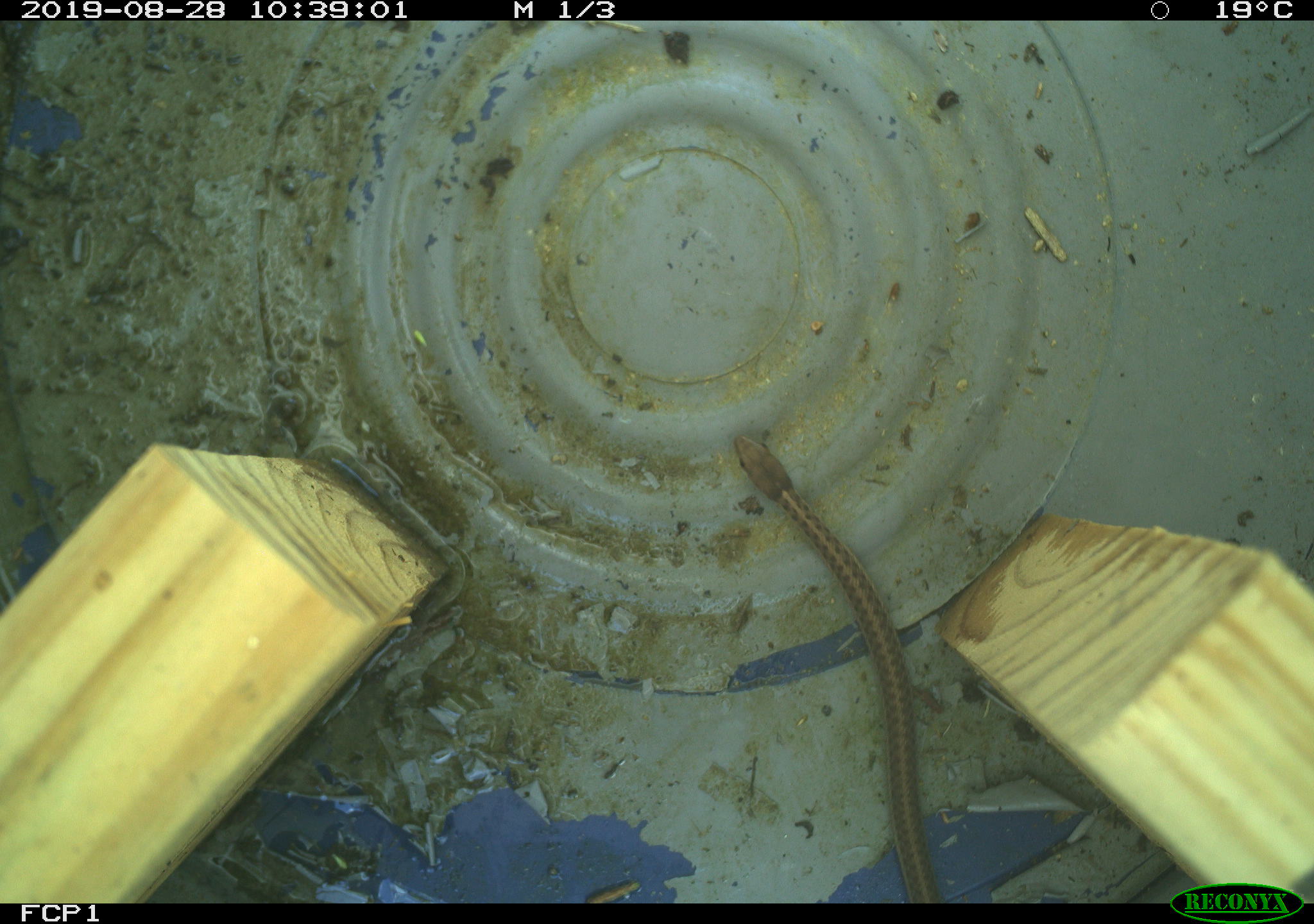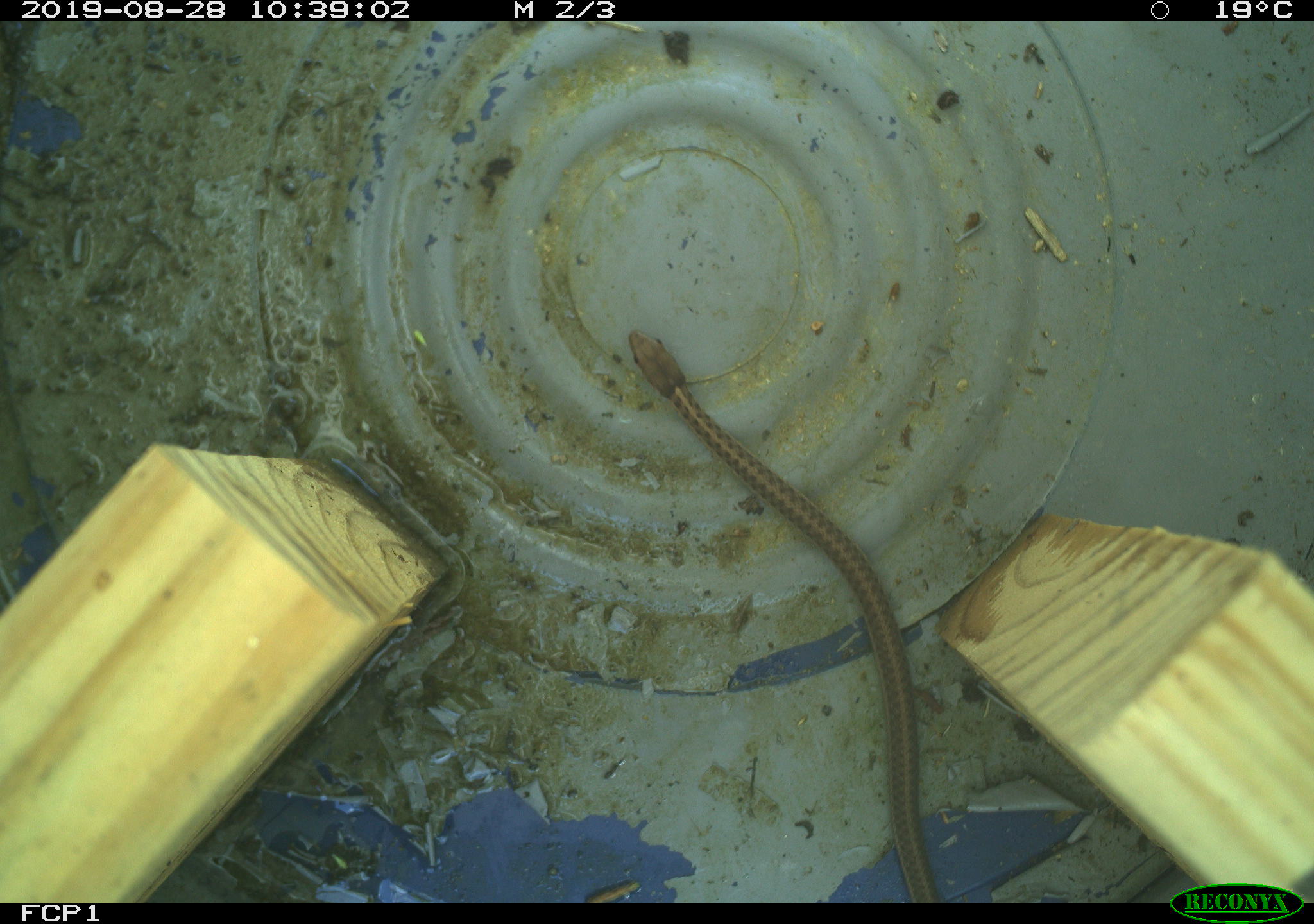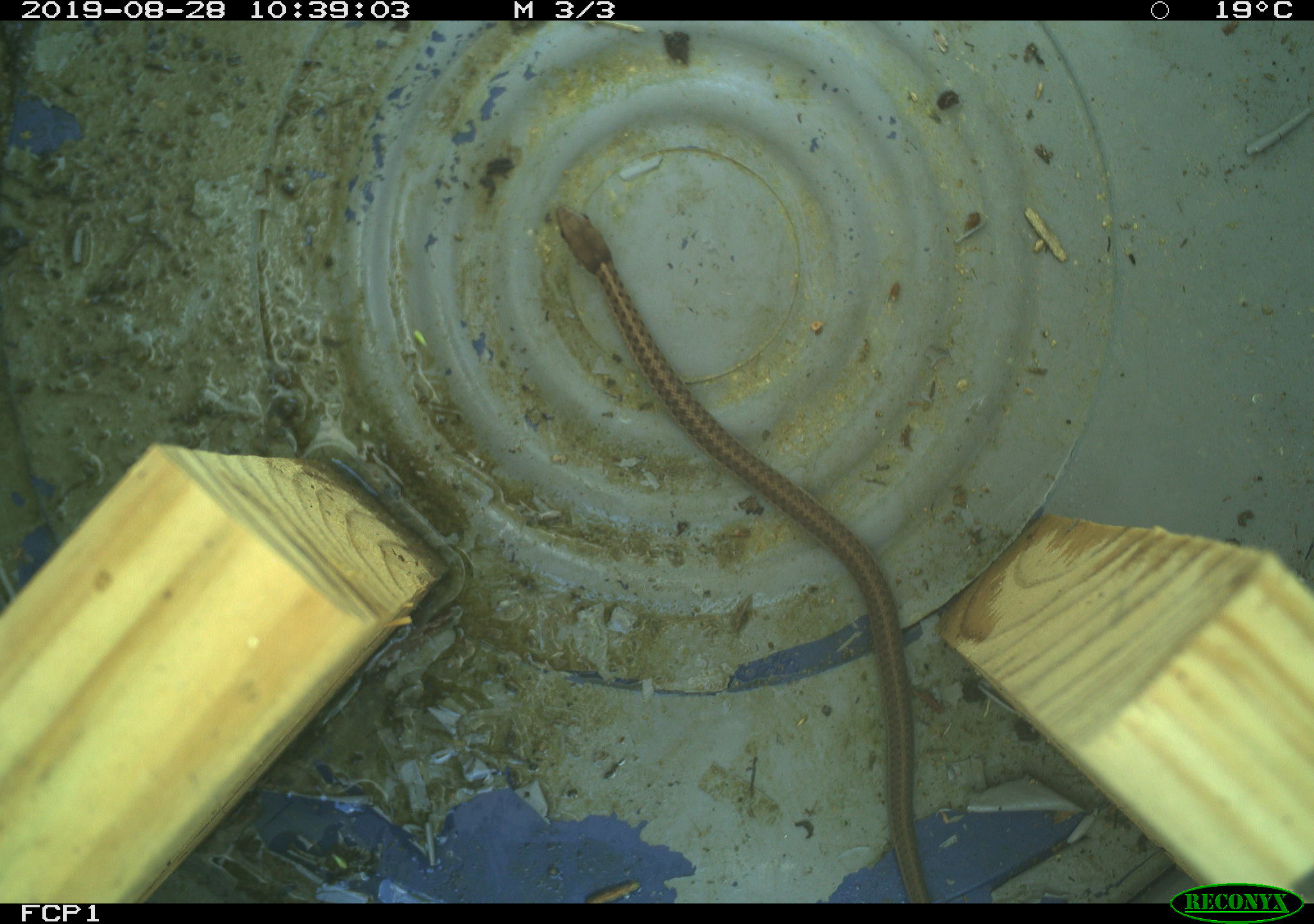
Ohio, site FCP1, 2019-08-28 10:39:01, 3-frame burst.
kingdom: Animalia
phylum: Chordata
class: Reptilia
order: Squamata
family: Colubridae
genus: Thamnophis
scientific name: Thamnophis sirtalis sirtalis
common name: eastern gartersnake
Eastern gartersnake (Thamnophis sirtalis sirtalis).